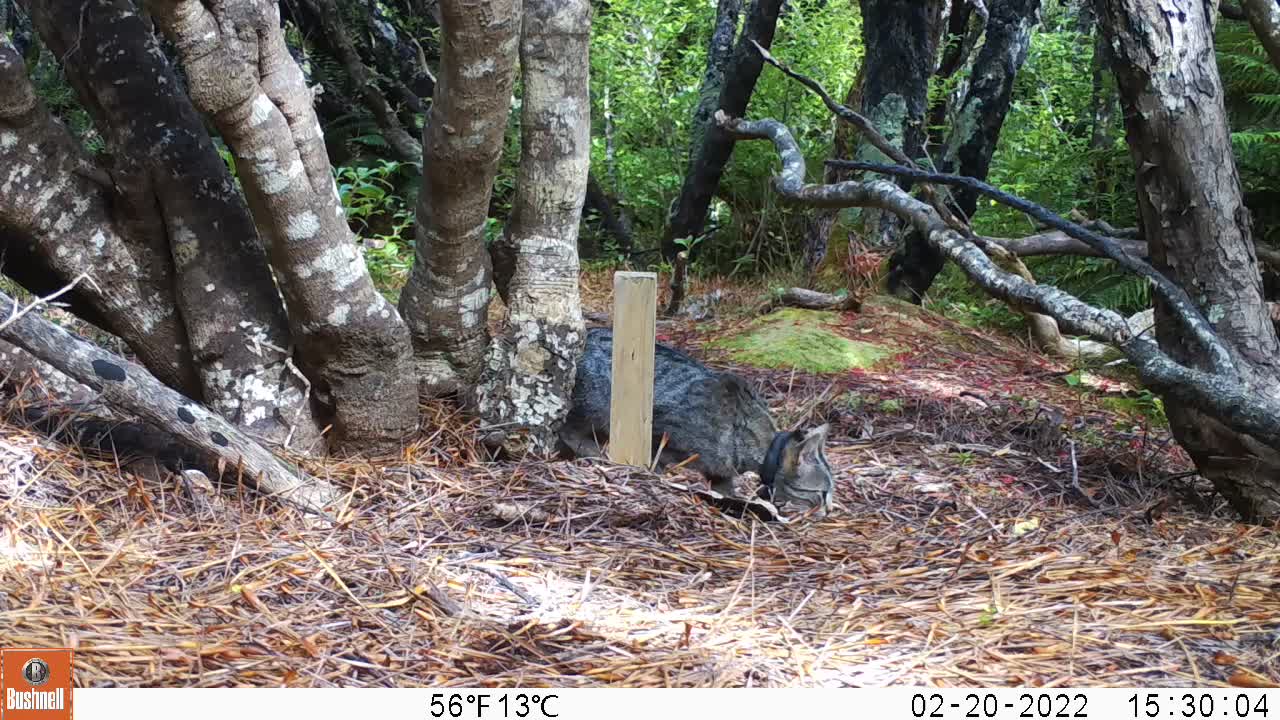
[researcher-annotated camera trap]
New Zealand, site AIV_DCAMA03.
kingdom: Animalia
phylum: Chordata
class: Mammalia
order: Carnivora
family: Felidae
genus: Felis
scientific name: Felis catus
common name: domestic cat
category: cat